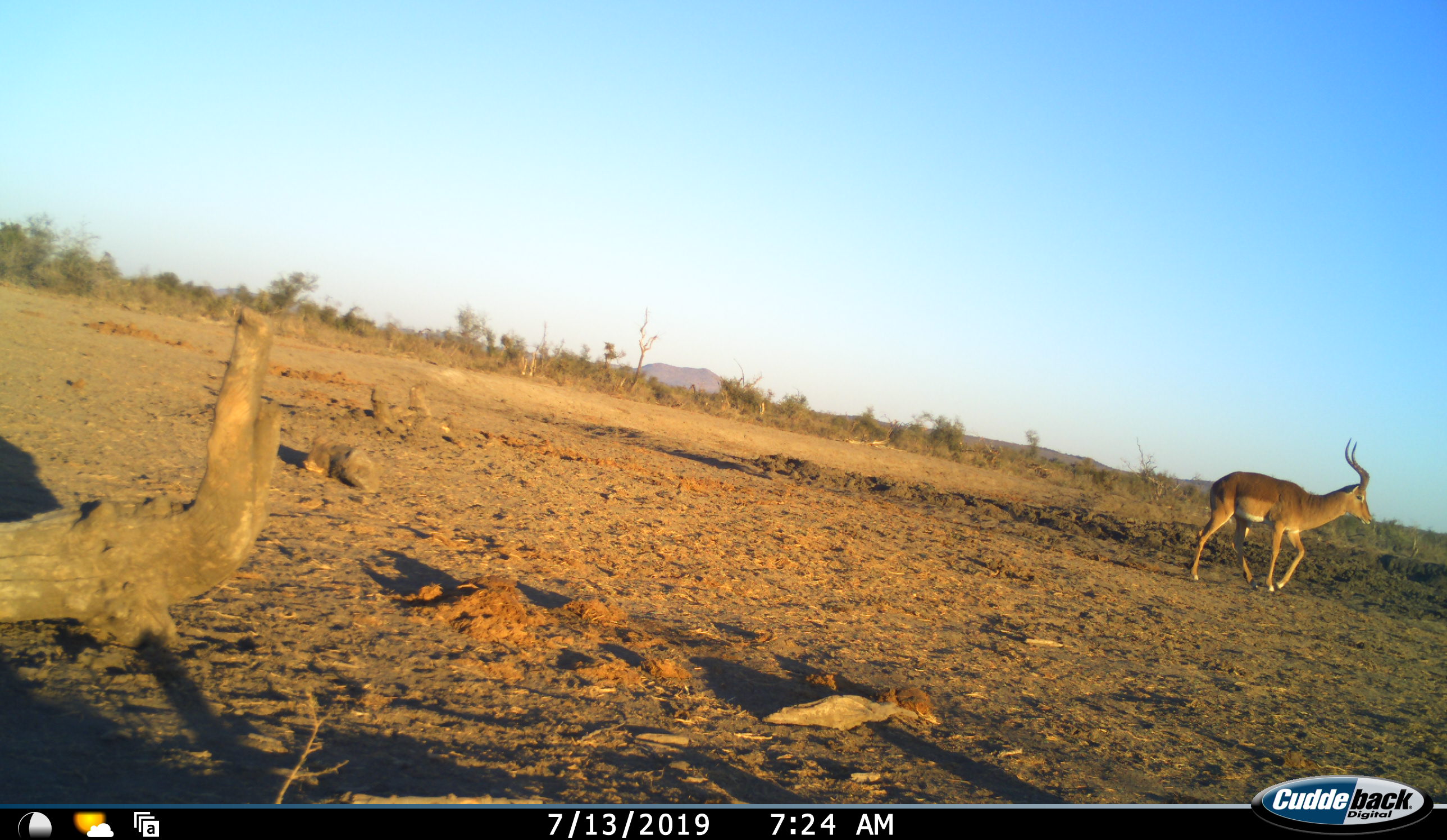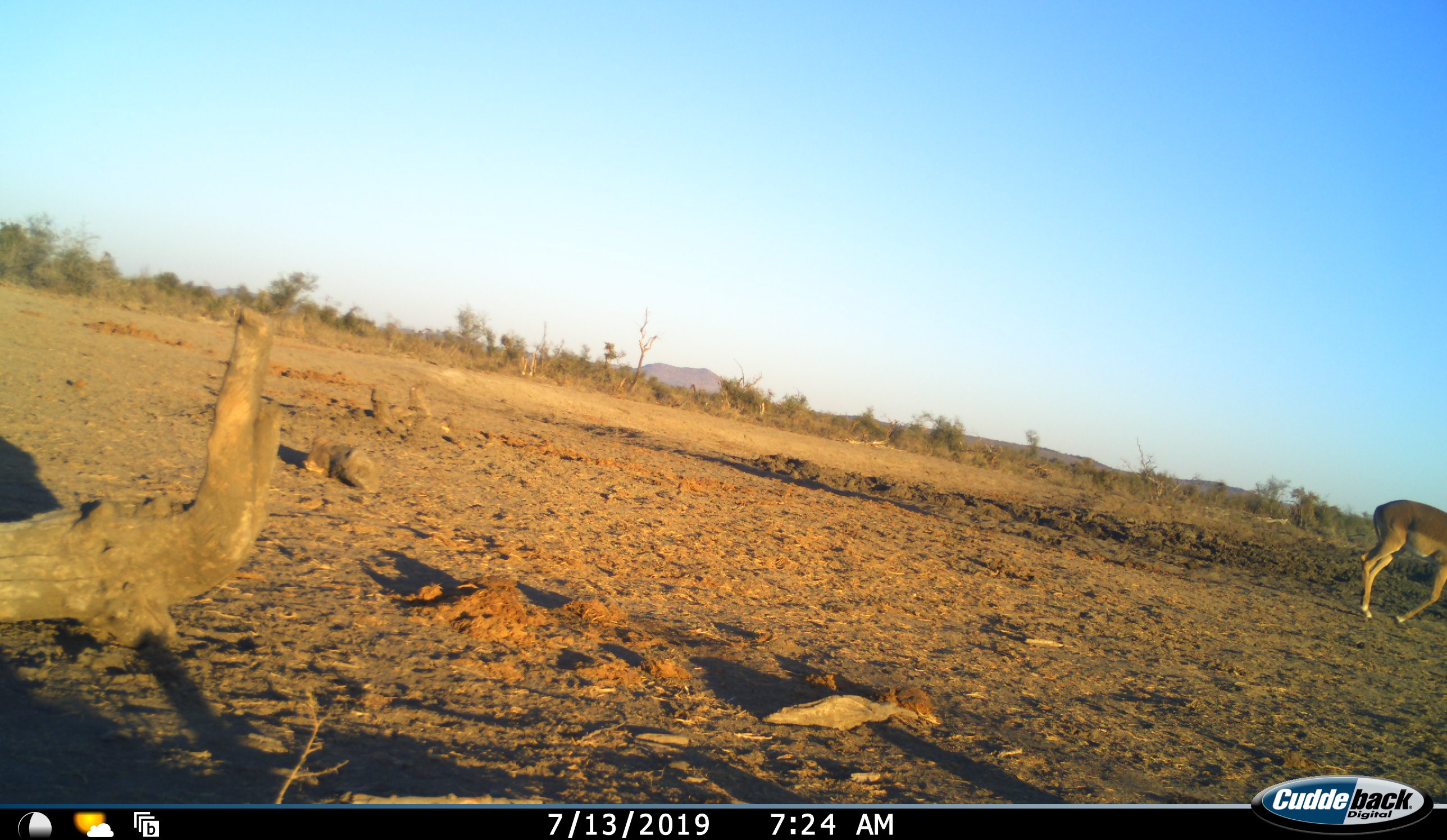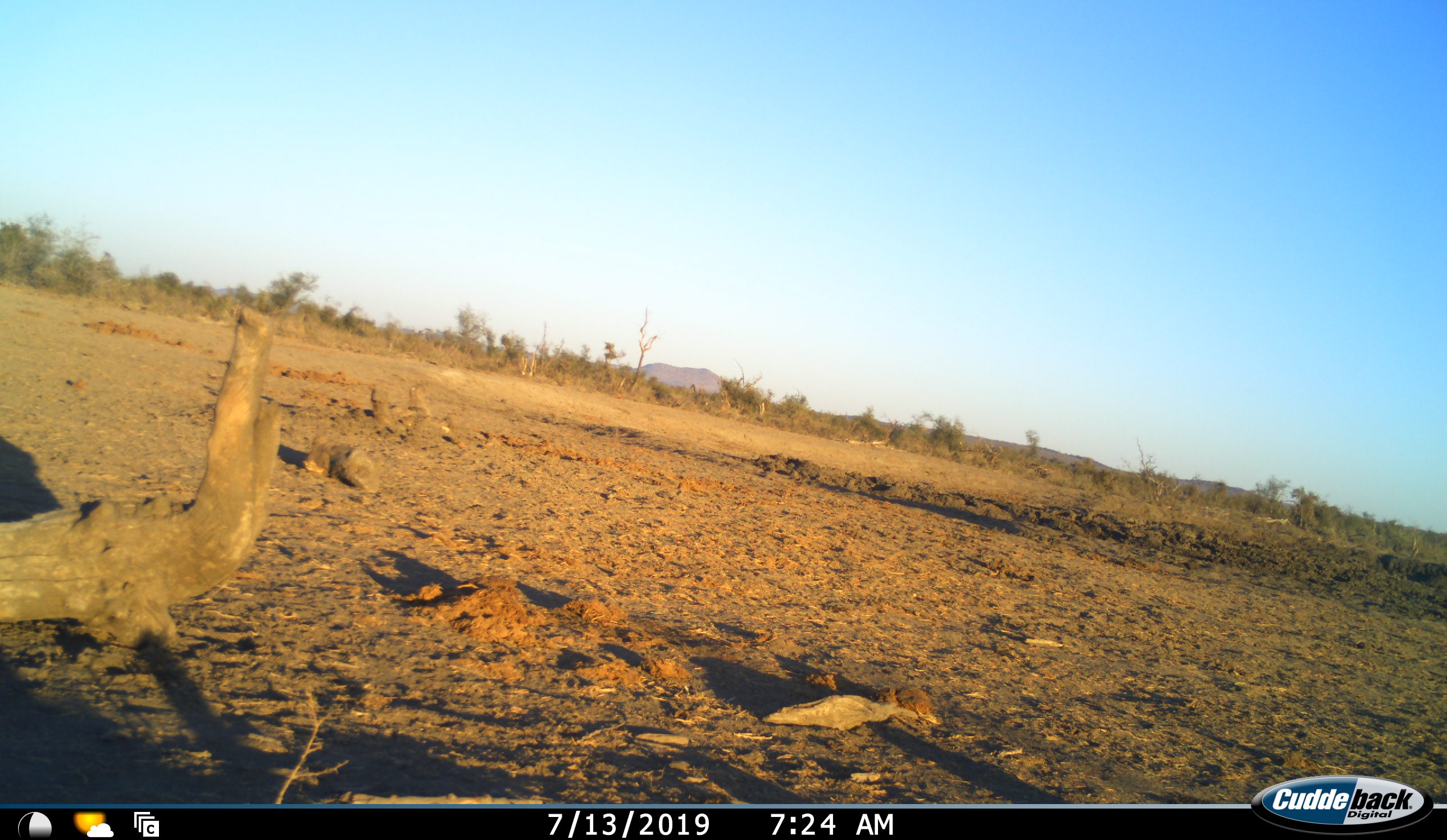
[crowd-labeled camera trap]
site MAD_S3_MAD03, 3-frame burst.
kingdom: Animalia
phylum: Chordata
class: Mammalia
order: Artiodactyla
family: Bovidae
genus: Aepyceros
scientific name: Aepyceros melampus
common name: impala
Impala (Aepyceros melampus), count 1. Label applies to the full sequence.